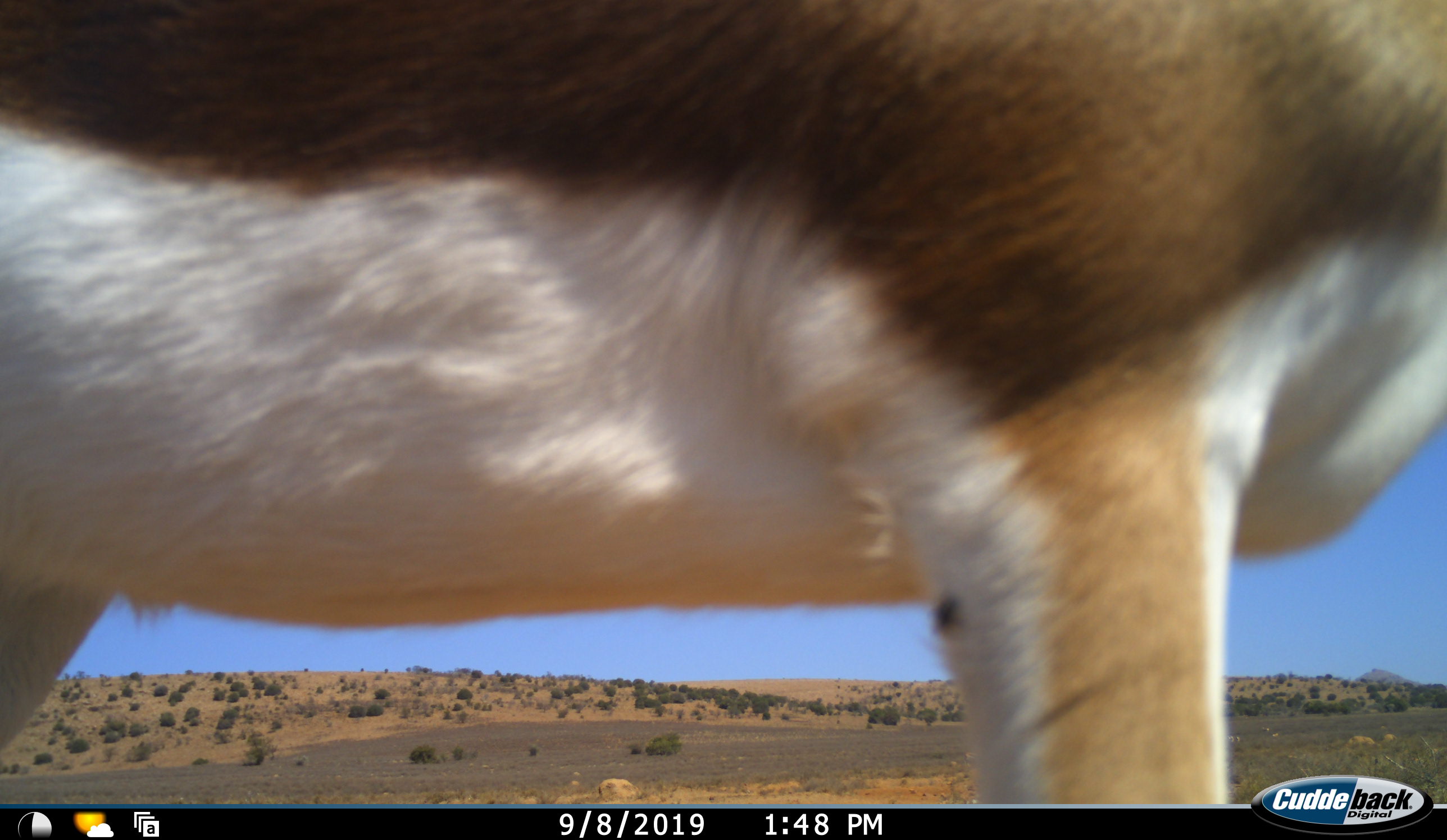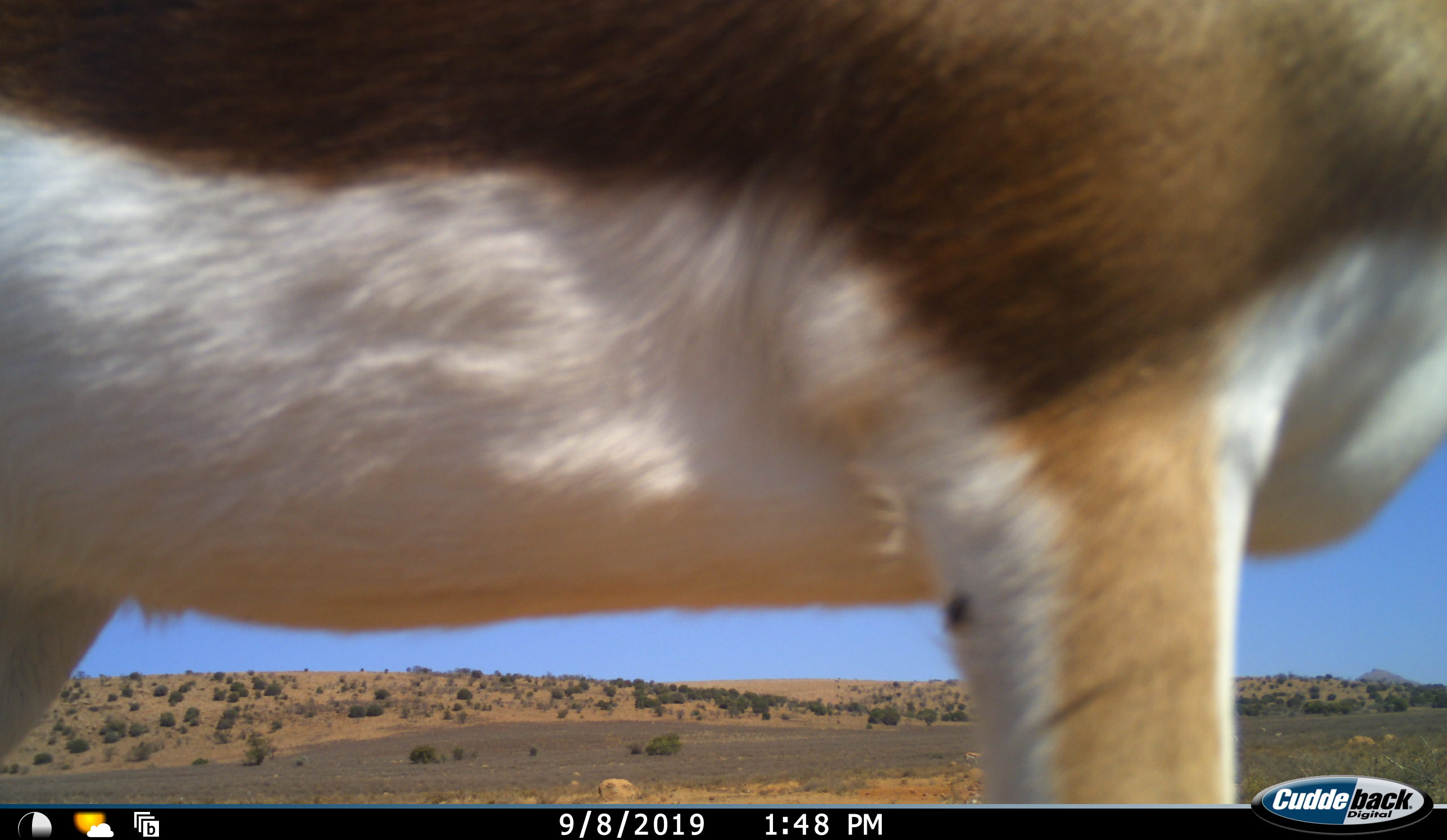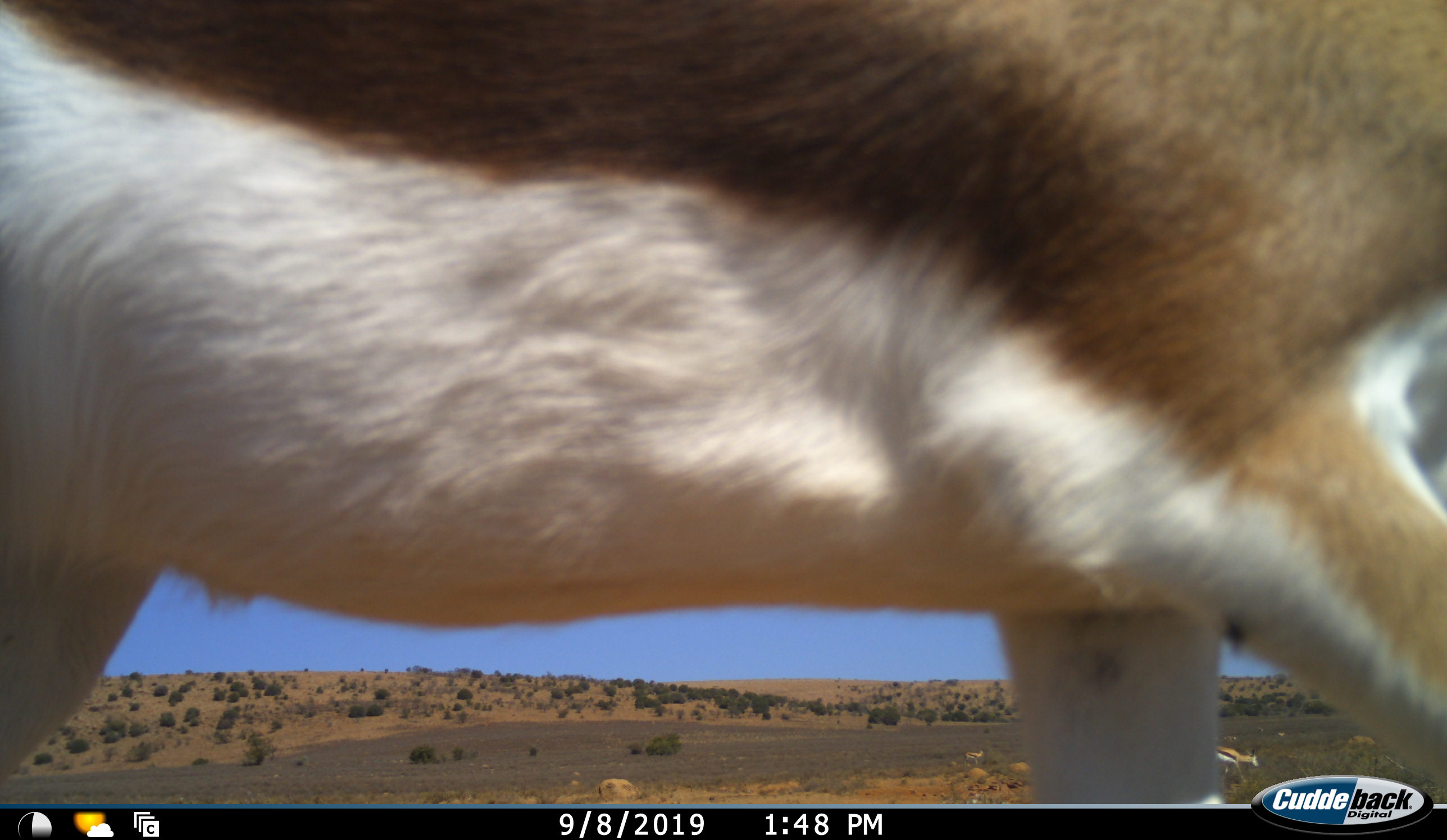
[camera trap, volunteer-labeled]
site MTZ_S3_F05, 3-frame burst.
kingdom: Animalia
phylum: Chordata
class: Mammalia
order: Artiodactyla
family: Bovidae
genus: Antidorcas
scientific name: Antidorcas marsupialis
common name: springbok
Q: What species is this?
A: Springbok (Antidorcas marsupialis).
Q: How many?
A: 1.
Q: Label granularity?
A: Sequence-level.